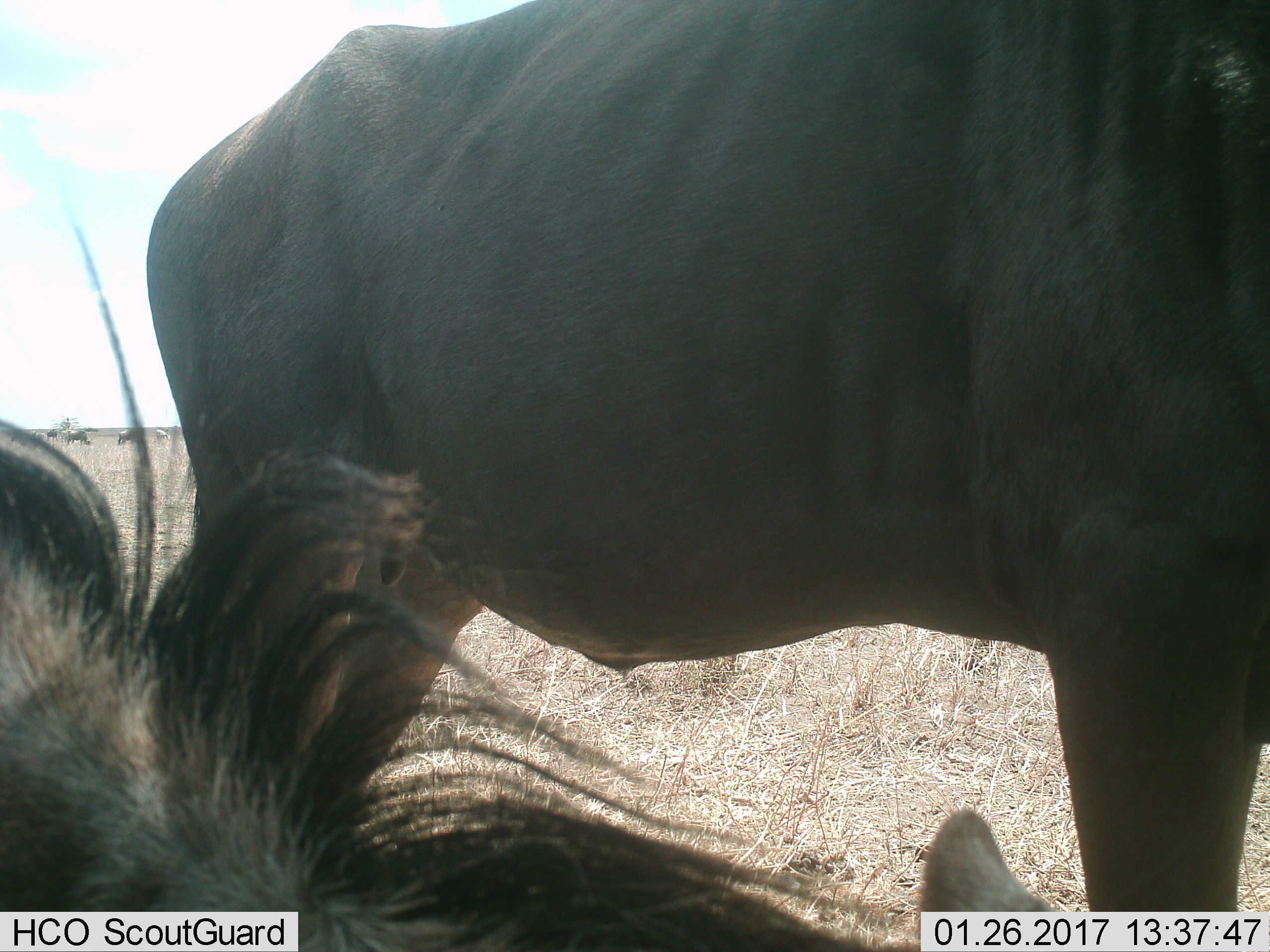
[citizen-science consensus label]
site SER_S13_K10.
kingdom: Animalia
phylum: Chordata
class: Mammalia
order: Artiodactyla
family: Bovidae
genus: Connochaetes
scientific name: Connochaetes taurinus taurinus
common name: blue wildebeest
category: wildebeestblue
Wildebeestblue (blue wildebeest) (Connochaetes taurinus taurinus), count 2. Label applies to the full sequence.